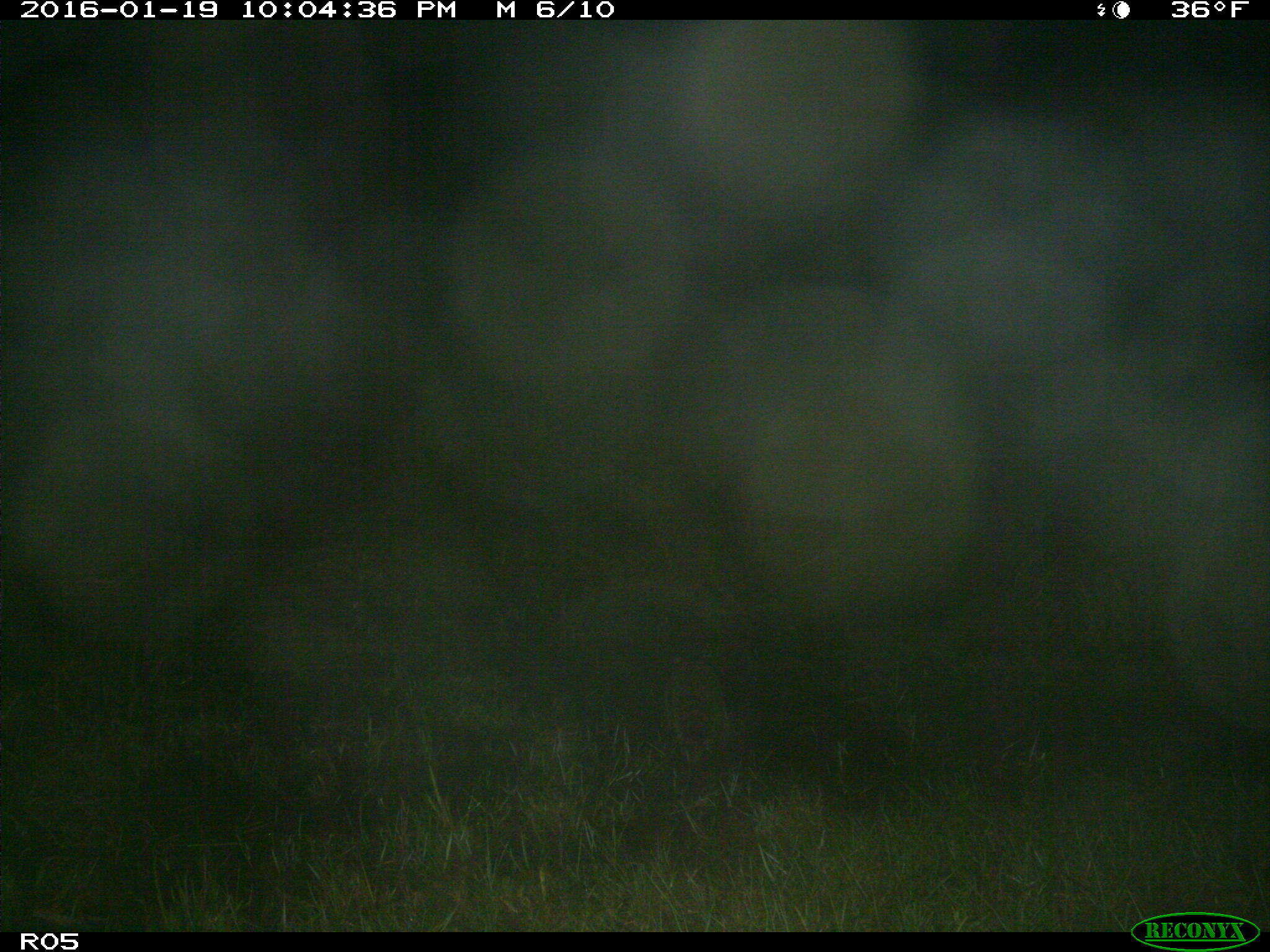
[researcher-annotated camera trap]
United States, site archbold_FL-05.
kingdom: Animalia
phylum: Chordata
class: Mammalia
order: Carnivora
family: Procyonidae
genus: Procyon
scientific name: Procyon lotor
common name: common raccoon